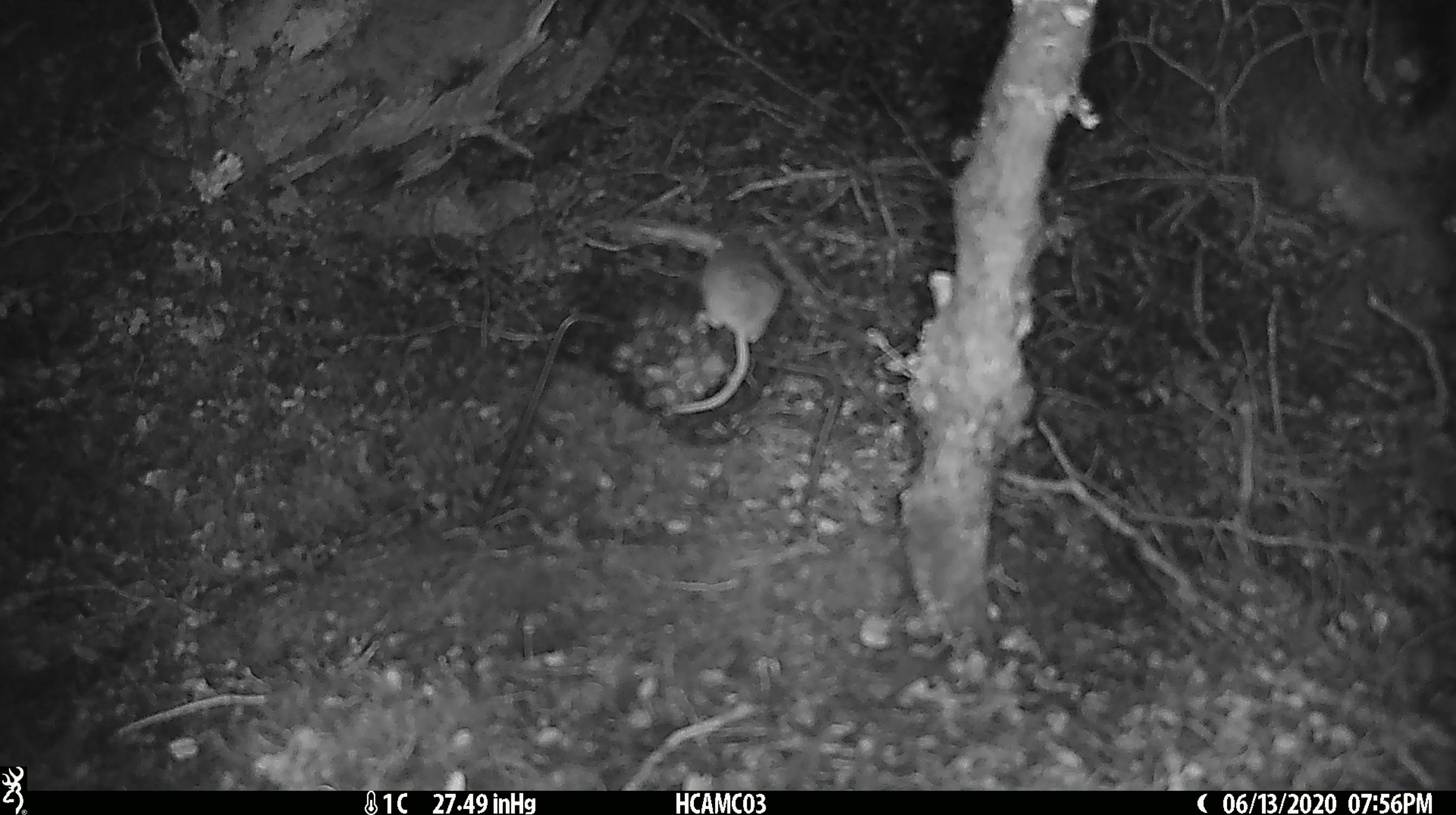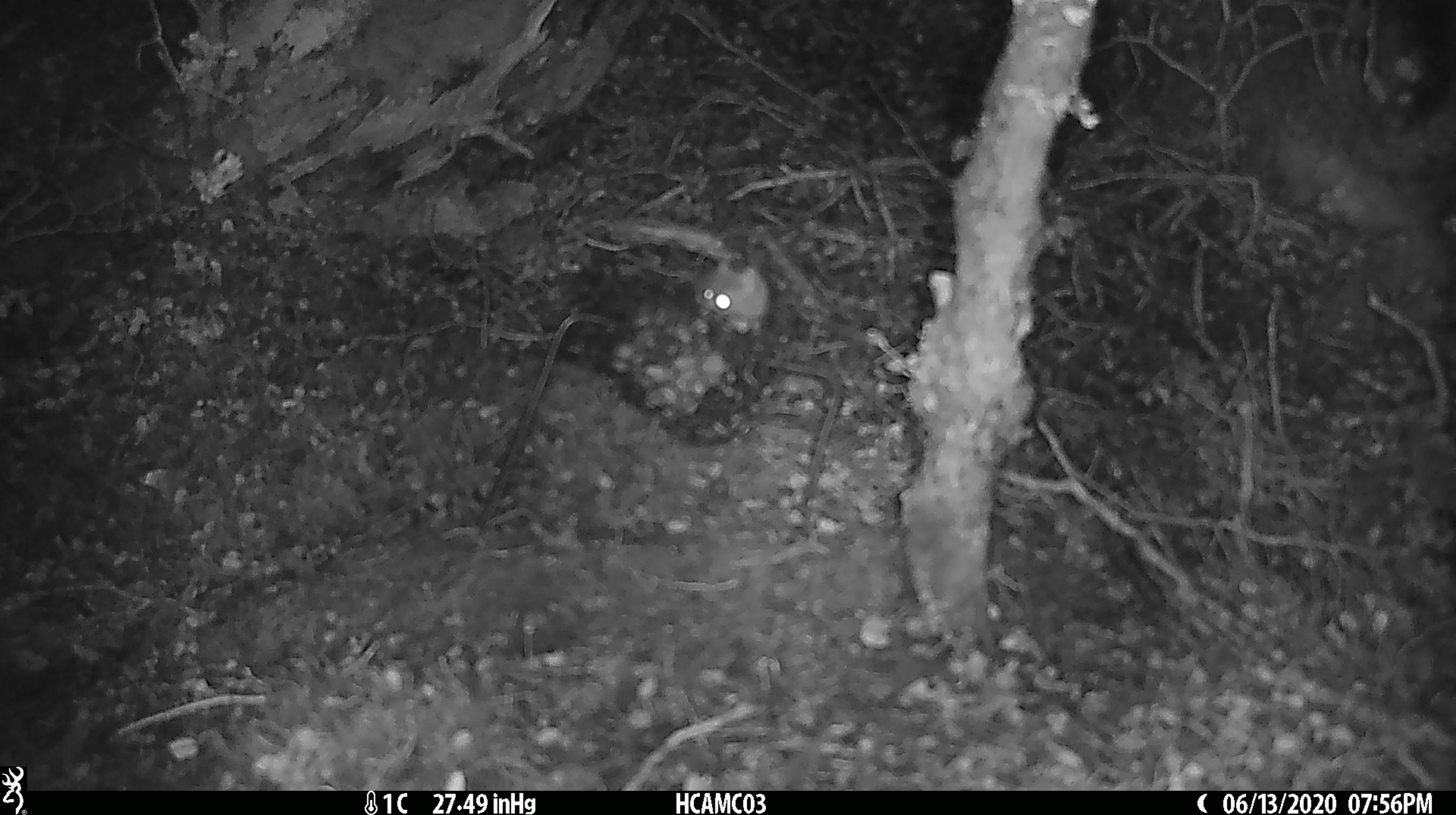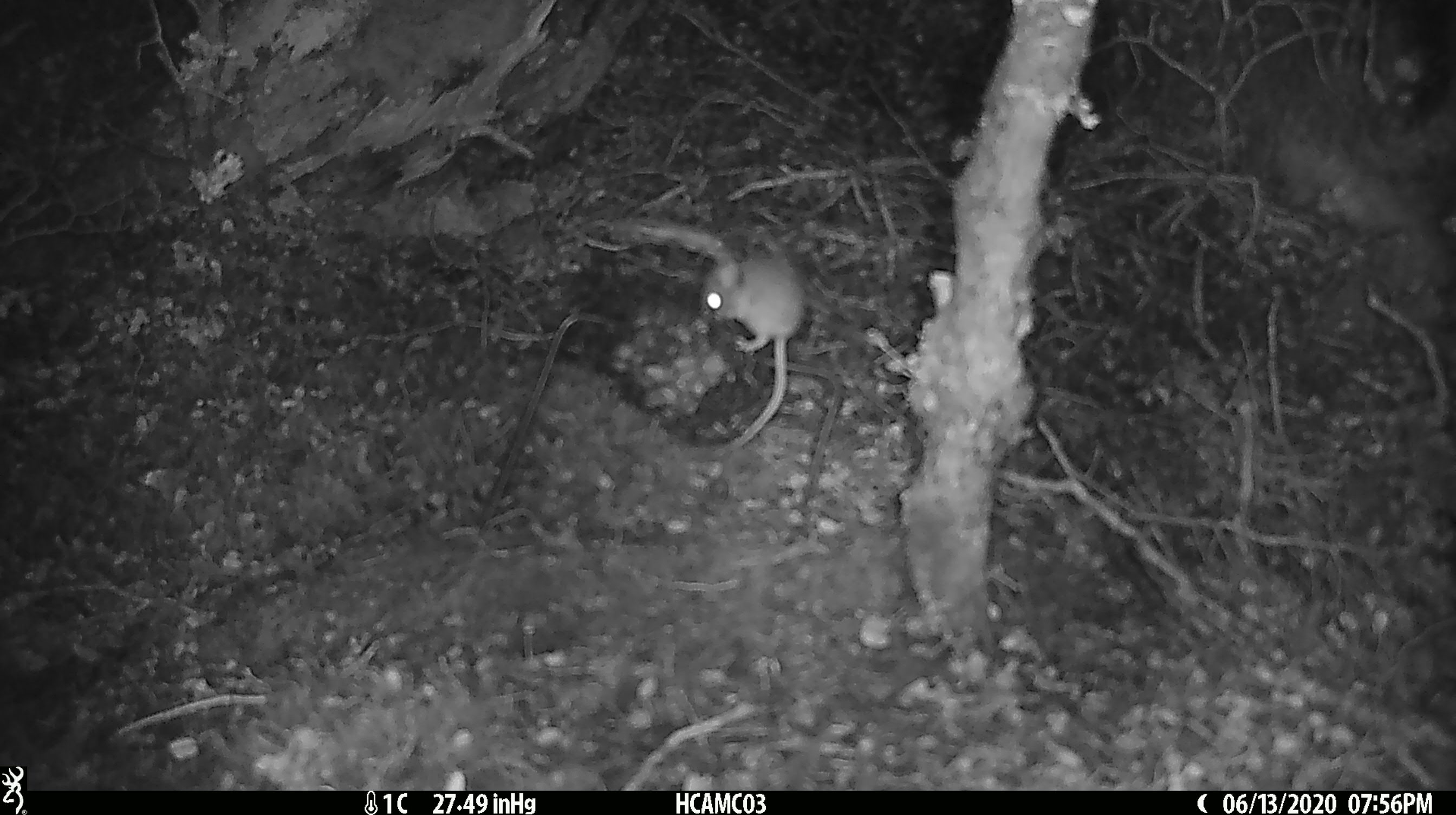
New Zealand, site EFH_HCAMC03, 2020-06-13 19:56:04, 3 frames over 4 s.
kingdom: Animalia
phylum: Chordata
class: Mammalia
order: Rodentia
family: Muridae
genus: Mus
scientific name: Mus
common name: mouse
Mouse (Mus).